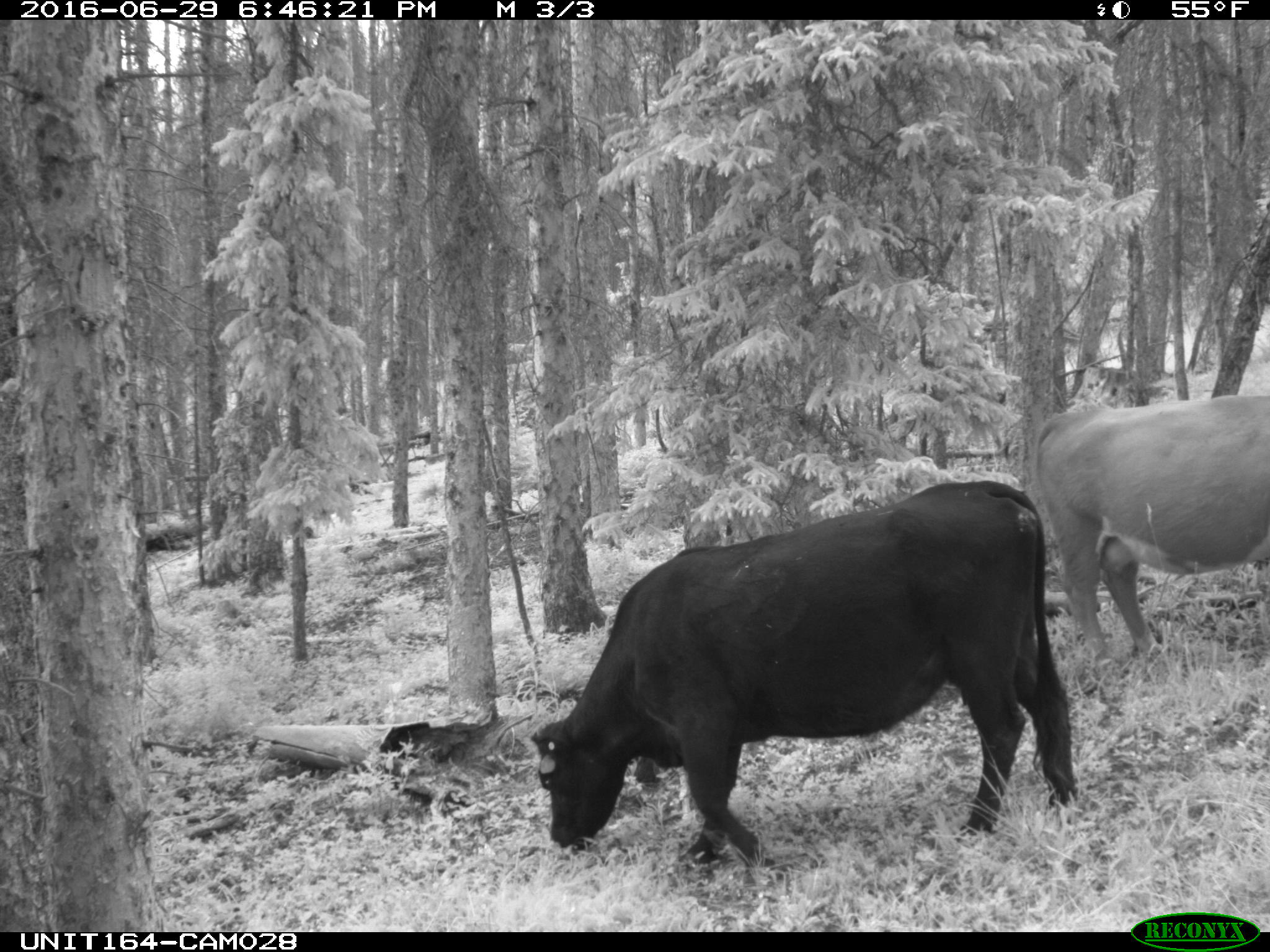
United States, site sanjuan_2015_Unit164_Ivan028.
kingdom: Animalia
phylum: Chordata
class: Mammalia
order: Artiodactyla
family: Bovidae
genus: Bos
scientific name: Bos taurus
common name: domestic cow